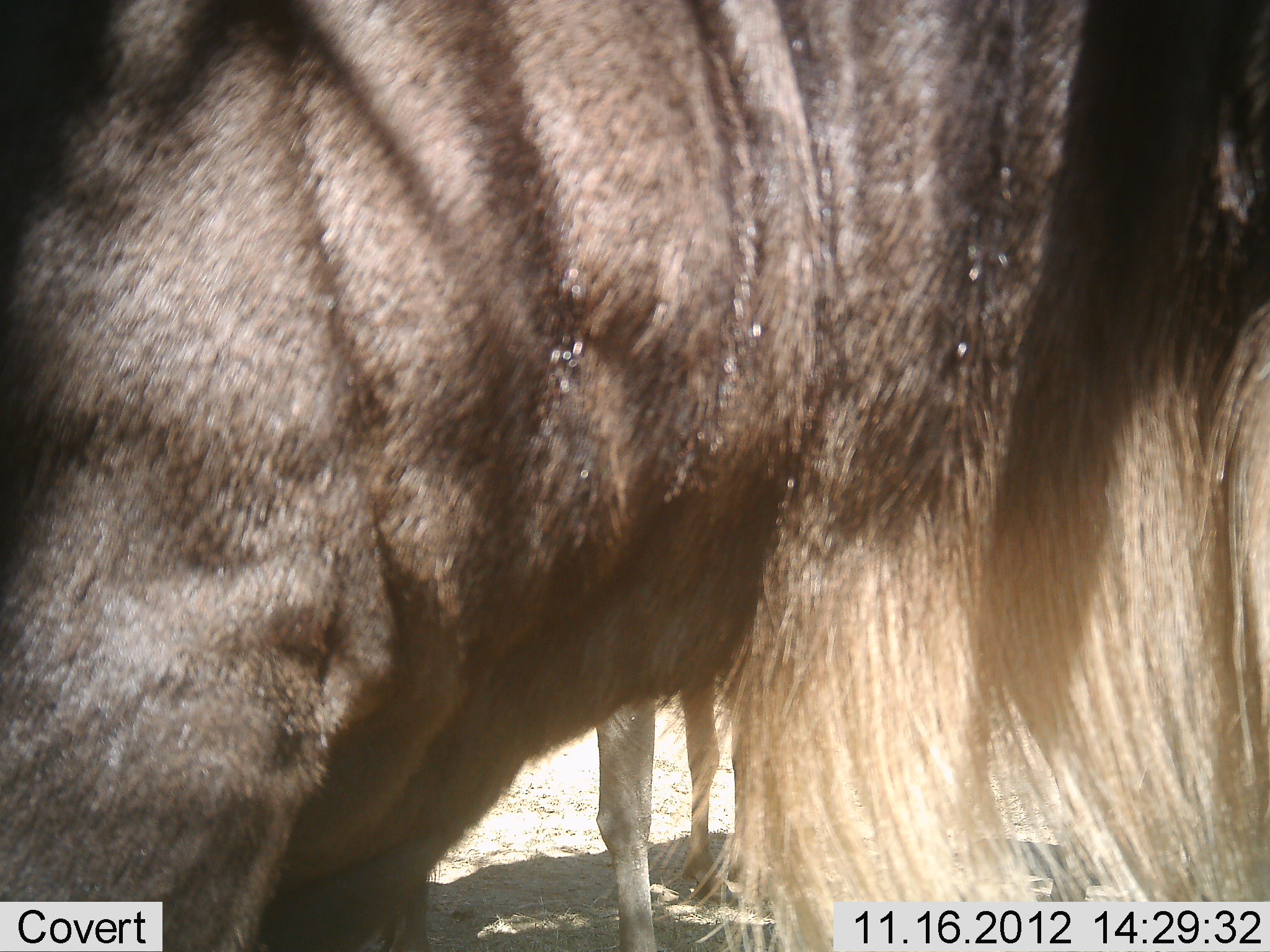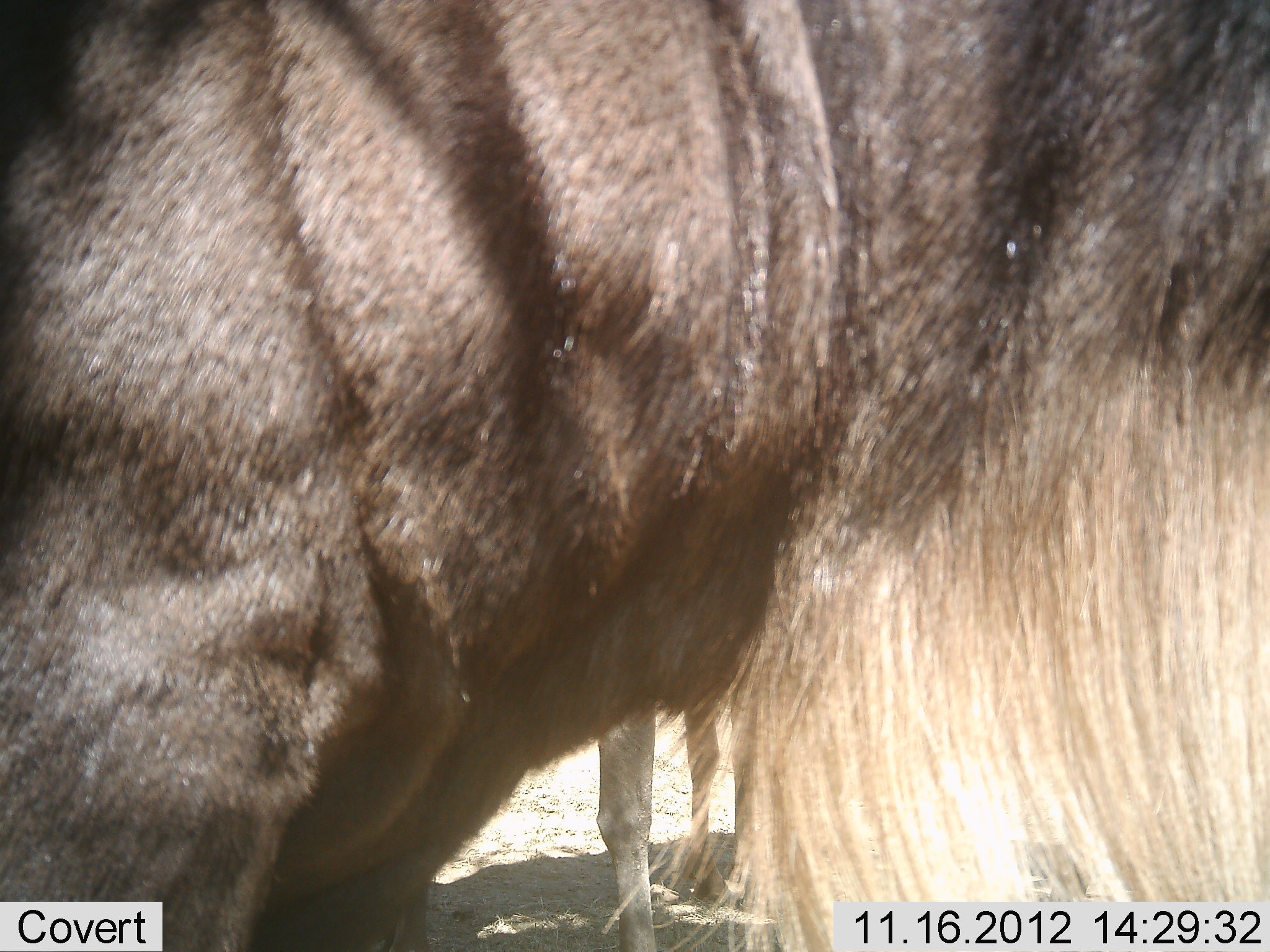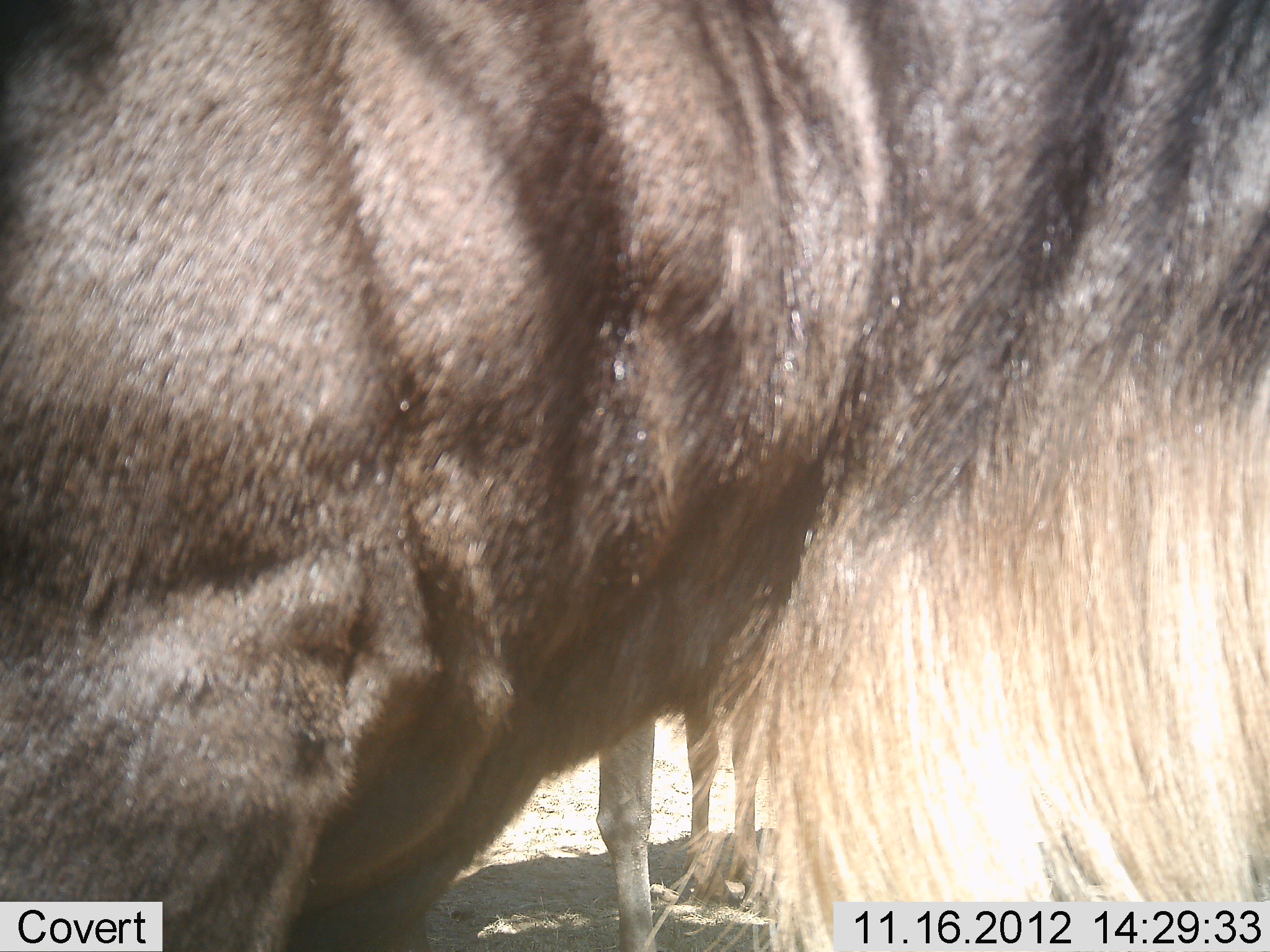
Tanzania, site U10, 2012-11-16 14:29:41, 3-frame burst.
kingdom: Animalia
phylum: Chordata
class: Mammalia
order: Artiodactyla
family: Bovidae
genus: Connochaetes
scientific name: Connochaetes taurinus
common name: blue wildebeest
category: wildebeest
Wildebeest (blue wildebeest) (Connochaetes taurinus), count 2. Behavior (volunteer vote fractions): standing 80%, resting 0%, moving 10%, interacting 10%. Young present (vote fraction): 20%. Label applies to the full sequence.